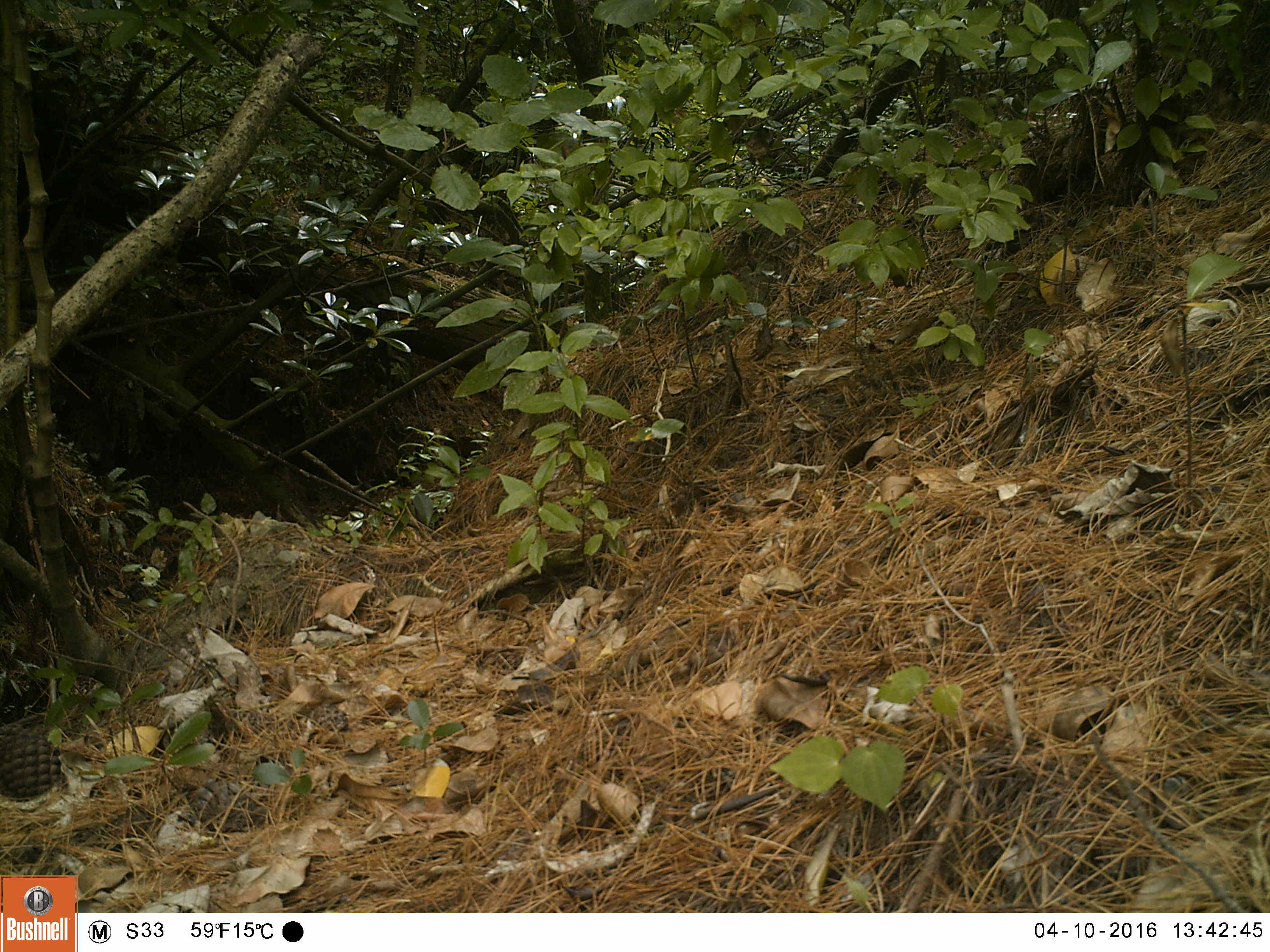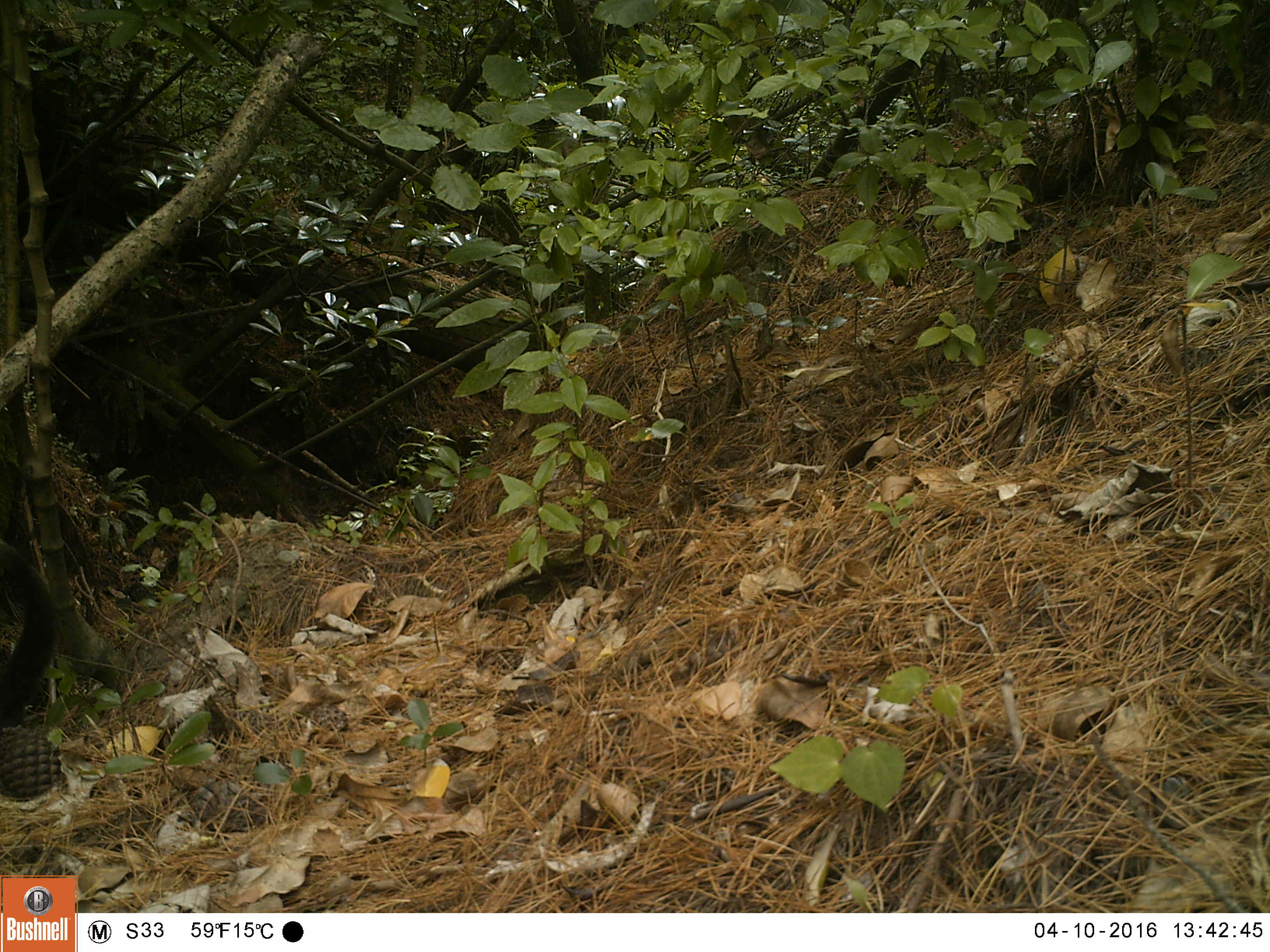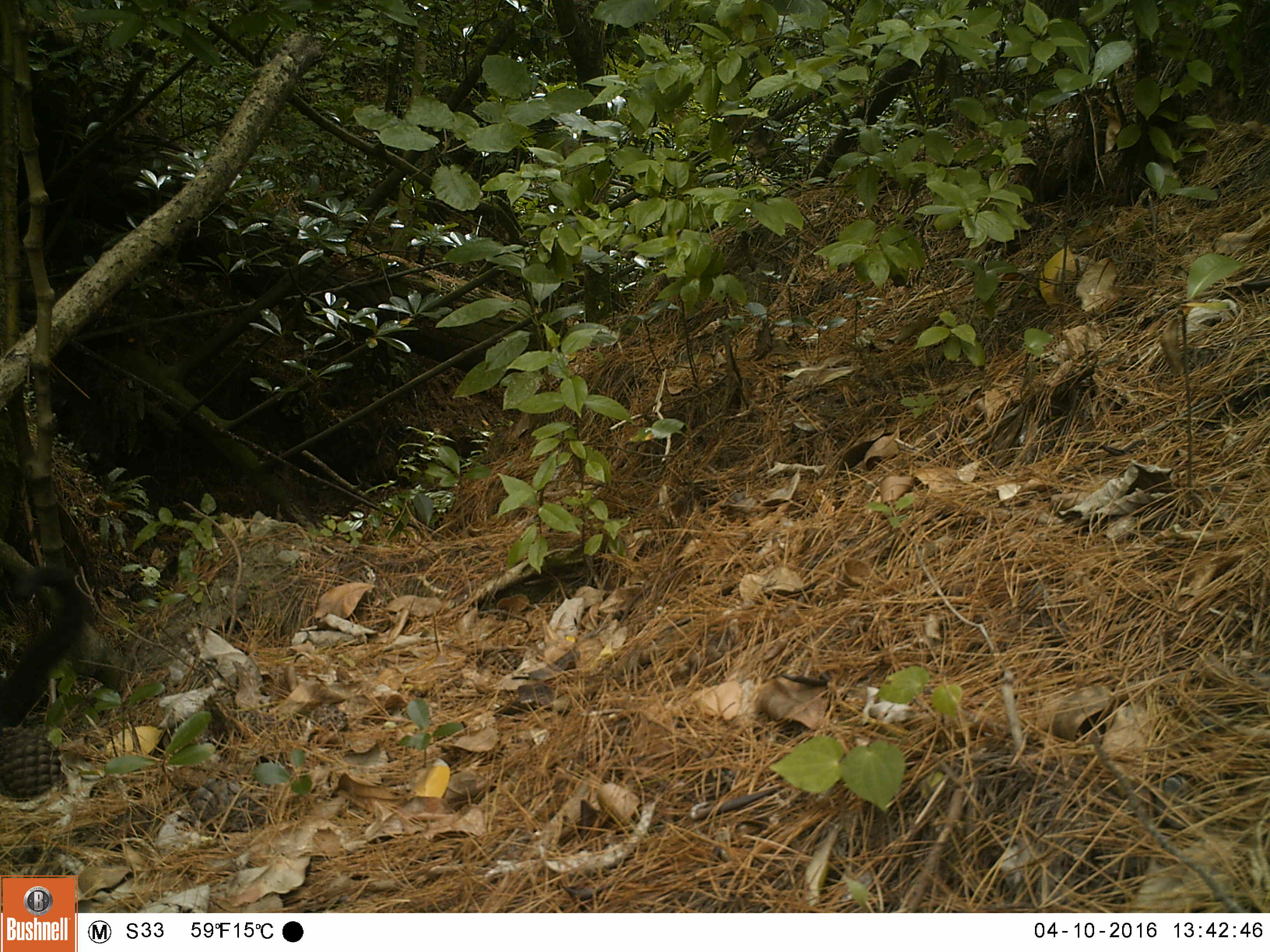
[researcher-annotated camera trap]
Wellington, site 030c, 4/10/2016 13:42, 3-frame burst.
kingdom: Animalia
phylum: Chordata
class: Mammalia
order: Carnivora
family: Felidae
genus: Felis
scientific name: Felis catus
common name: cat